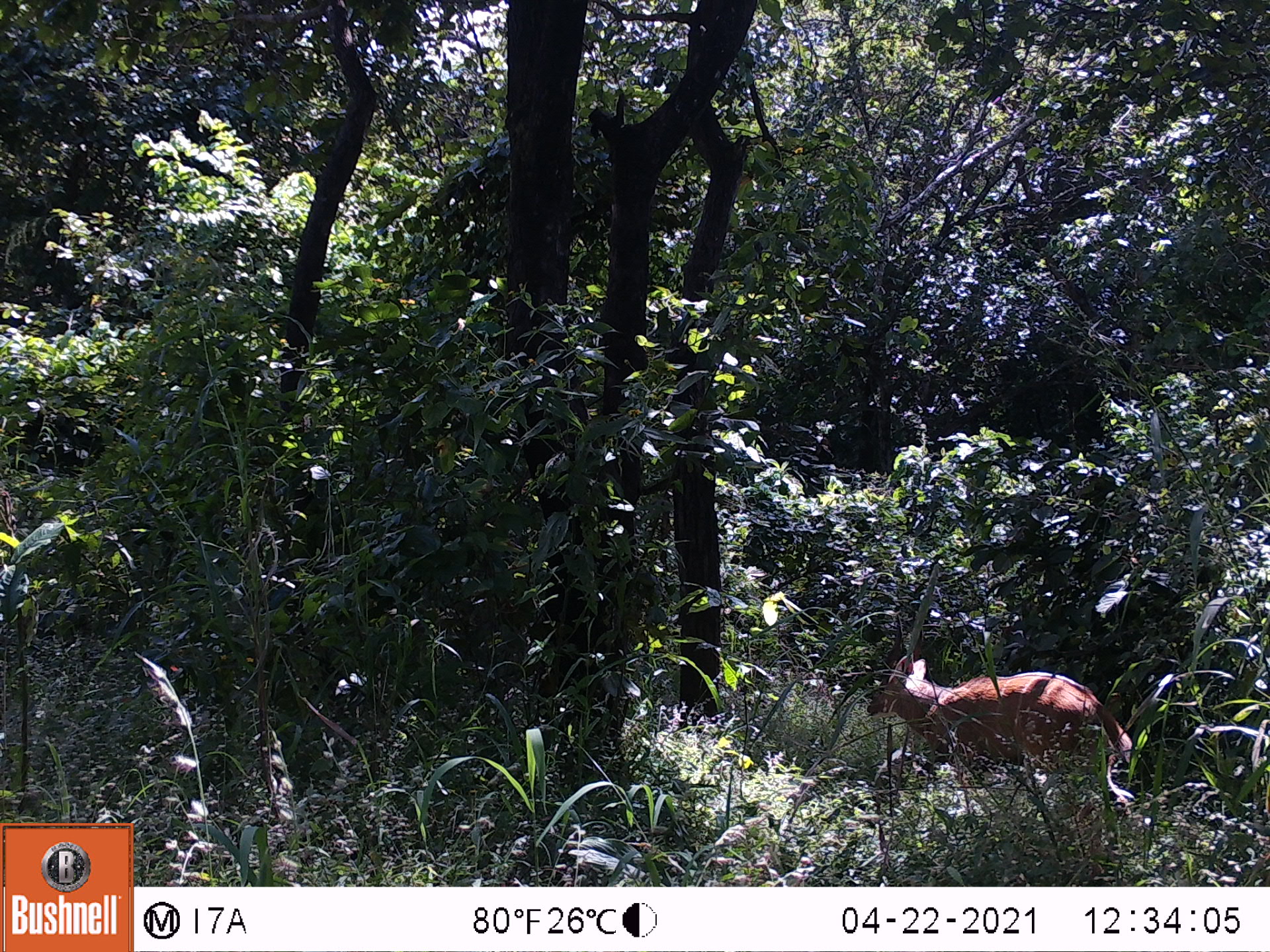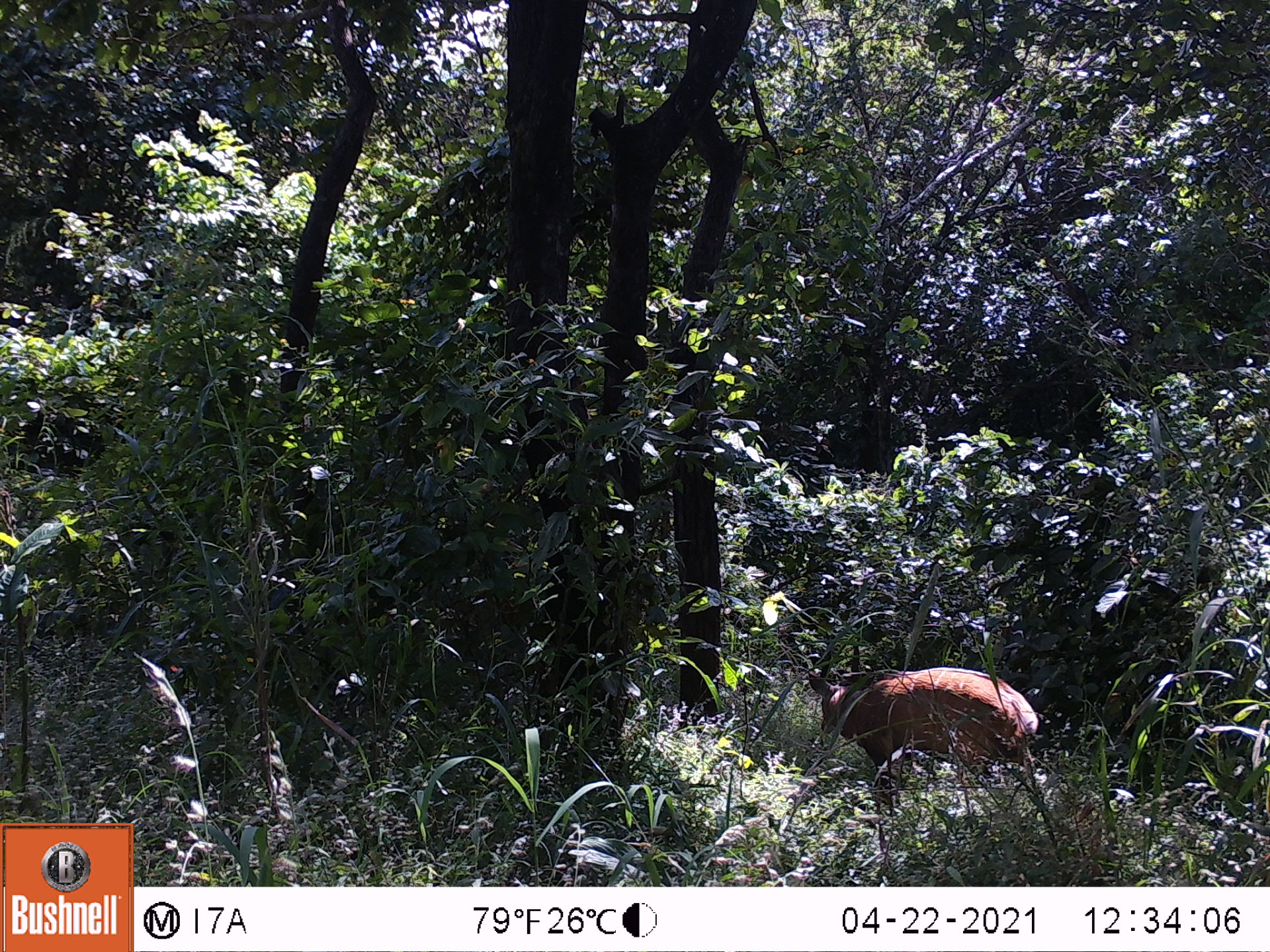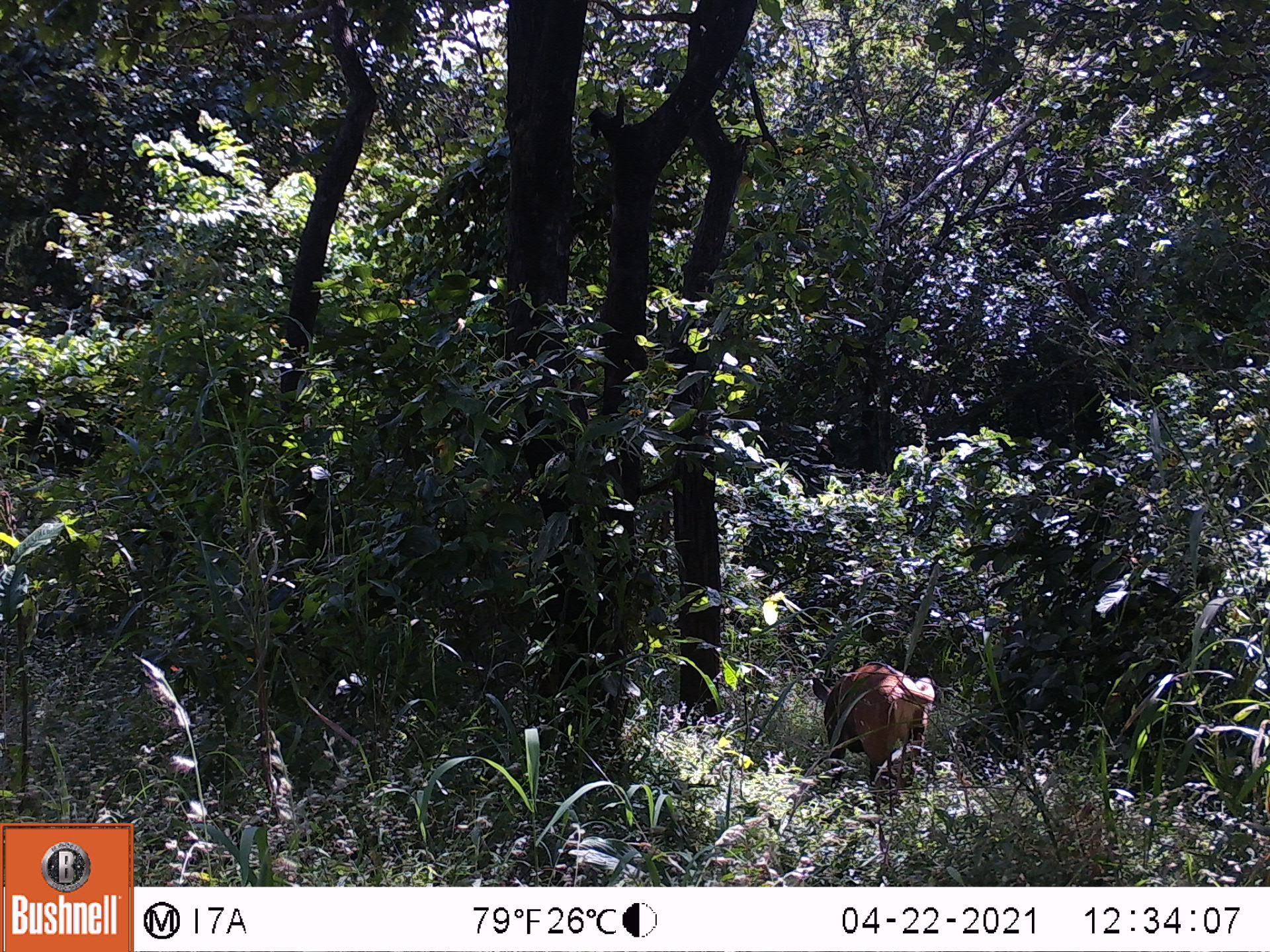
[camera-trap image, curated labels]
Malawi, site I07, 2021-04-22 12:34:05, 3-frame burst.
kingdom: Animalia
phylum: Chordata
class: Mammalia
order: Artiodactyla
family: Bovidae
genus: Tragelaphus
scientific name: Tragelaphus sylvaticus sylvaticus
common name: cape bushbuck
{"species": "cape bushbuck (Tragelaphus sylvaticus sylvaticus)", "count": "1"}